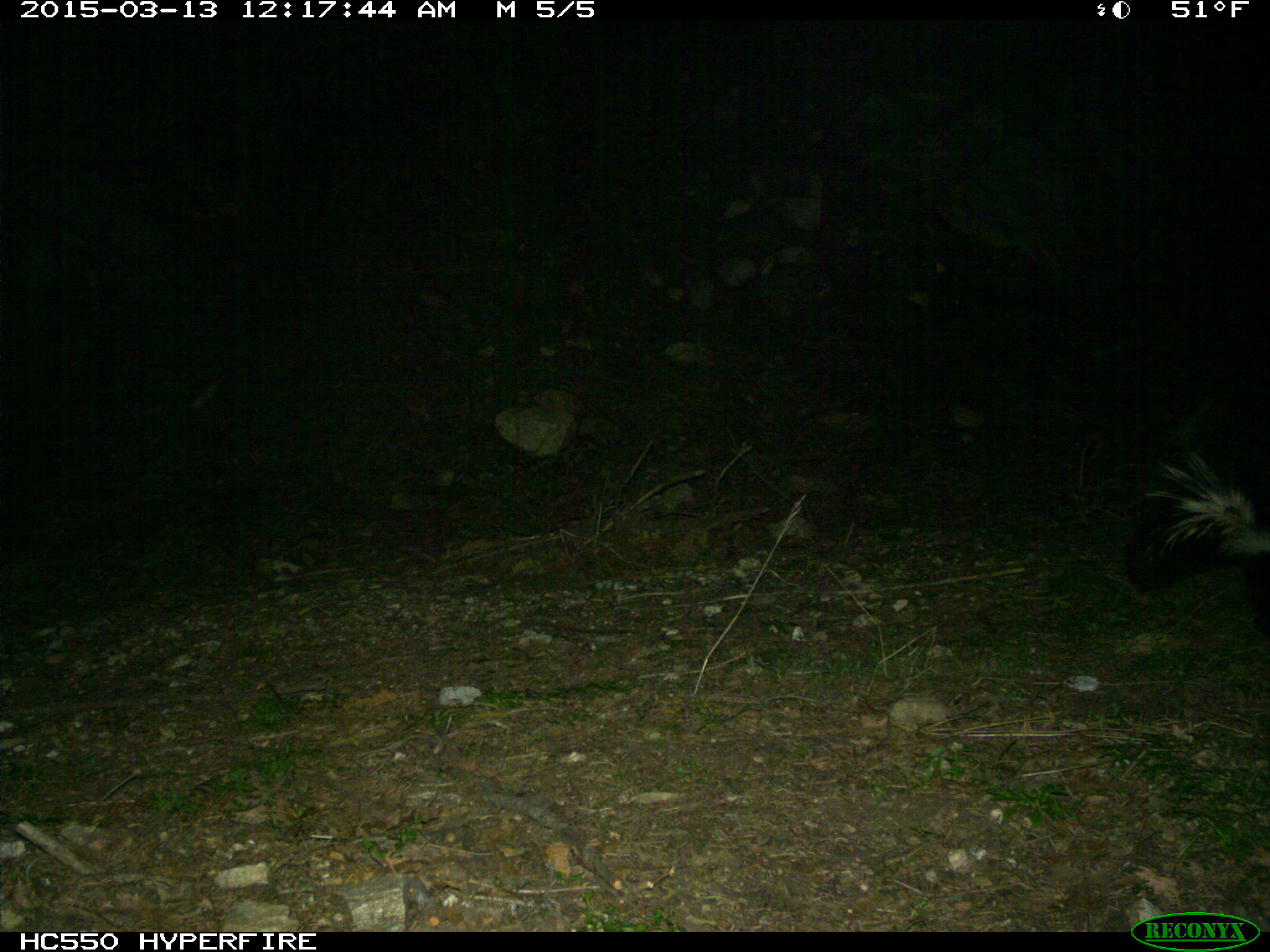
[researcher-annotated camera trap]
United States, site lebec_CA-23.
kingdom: Animalia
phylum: Chordata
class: Mammalia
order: Carnivora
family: Mephitidae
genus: Mephitis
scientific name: Mephitis mephitis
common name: striped skunk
Mephitis mephitis (striped skunk).